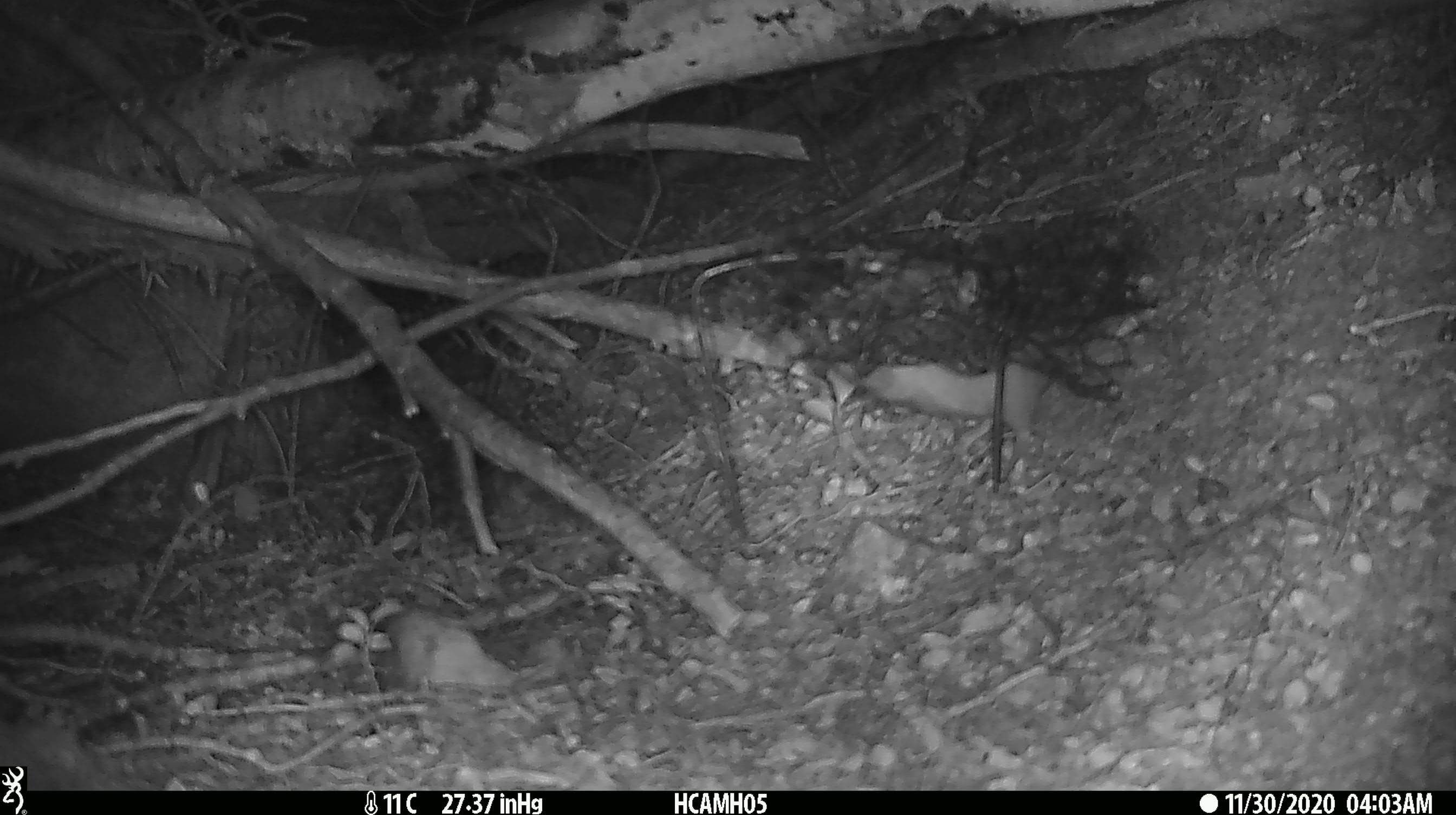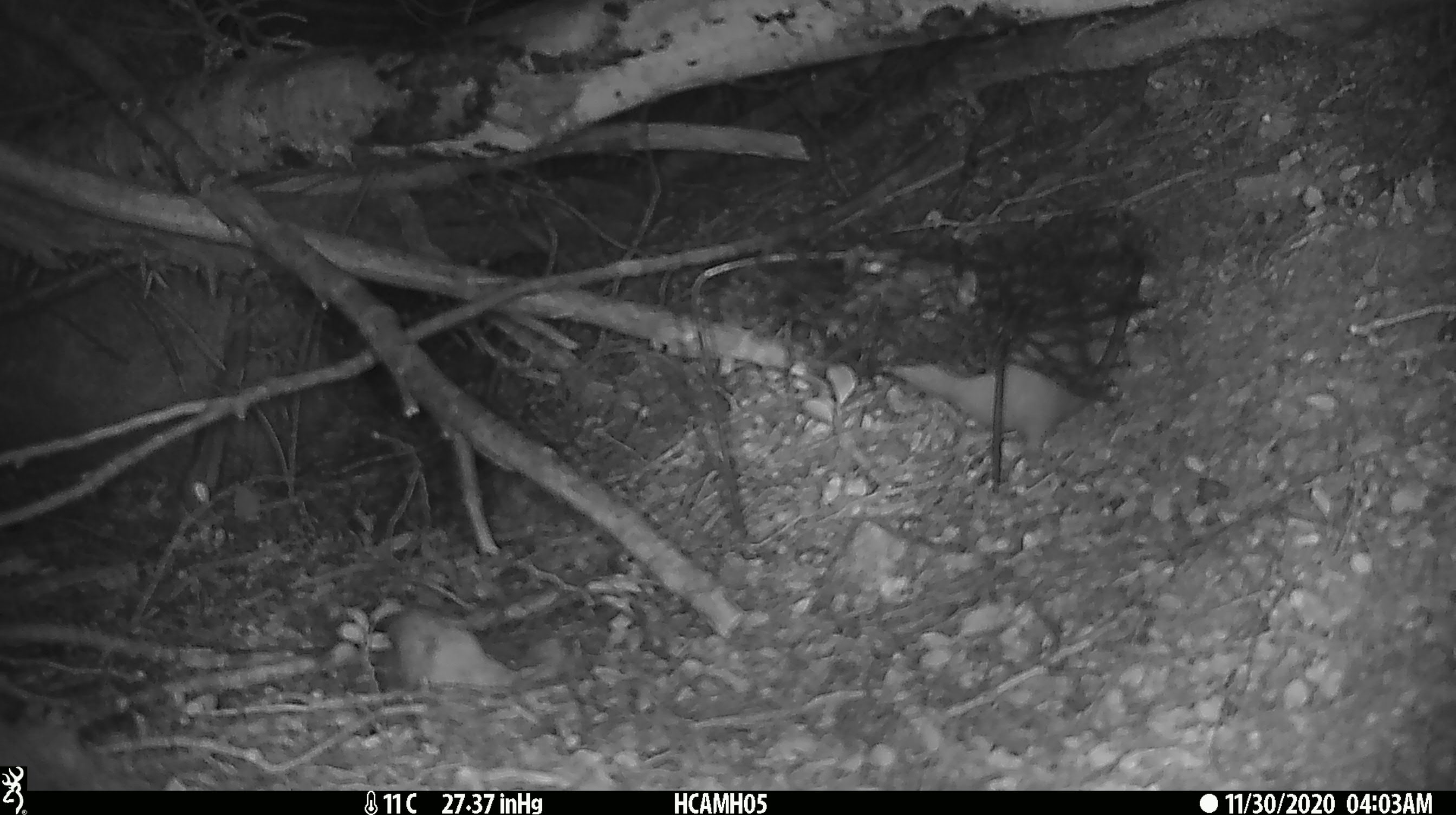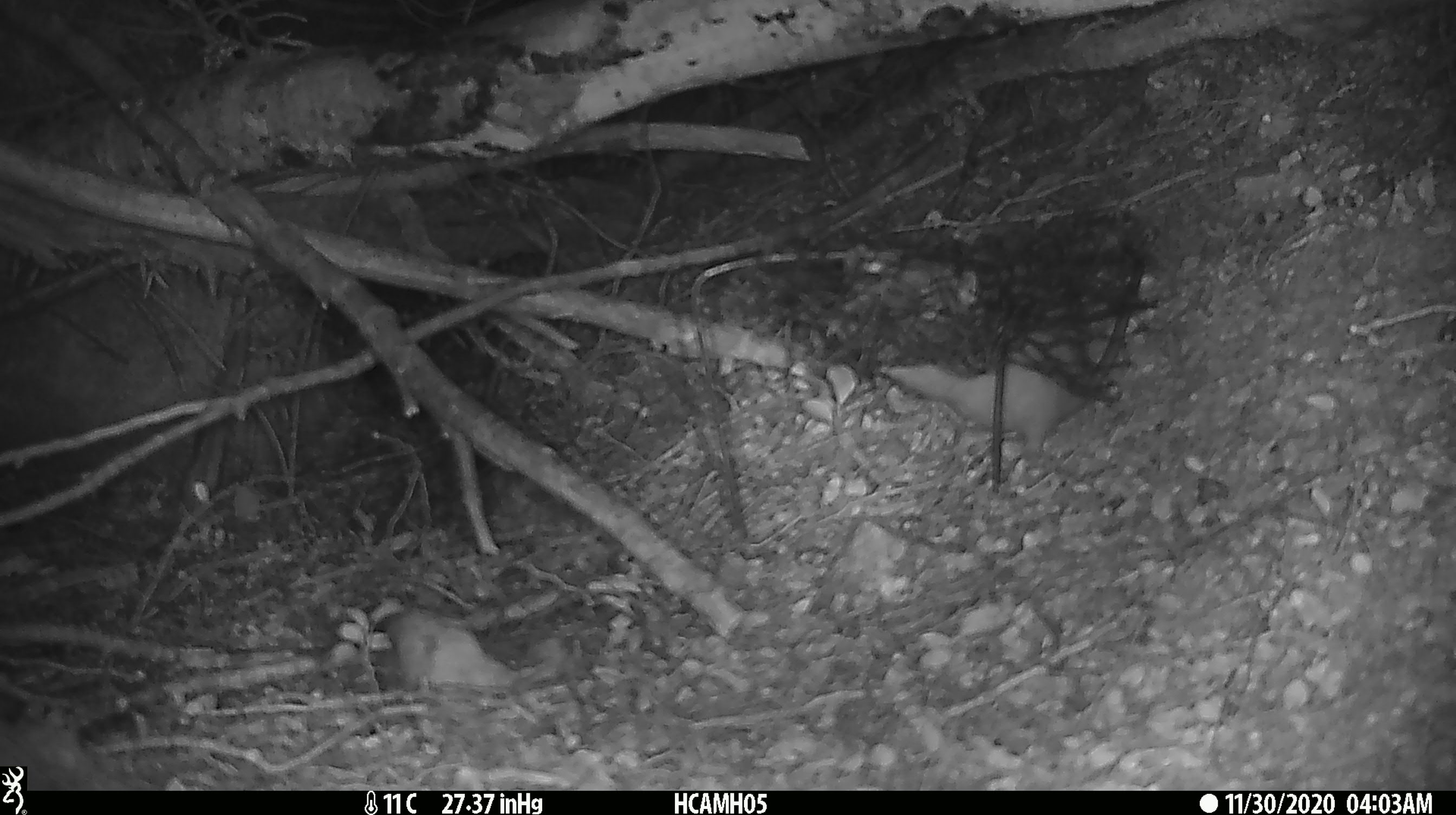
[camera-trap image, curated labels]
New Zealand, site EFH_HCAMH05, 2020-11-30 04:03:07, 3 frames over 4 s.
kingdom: Animalia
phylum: Chordata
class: Mammalia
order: Rodentia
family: Muridae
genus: Rattus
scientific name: Rattus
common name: rat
Rat (Rattus).